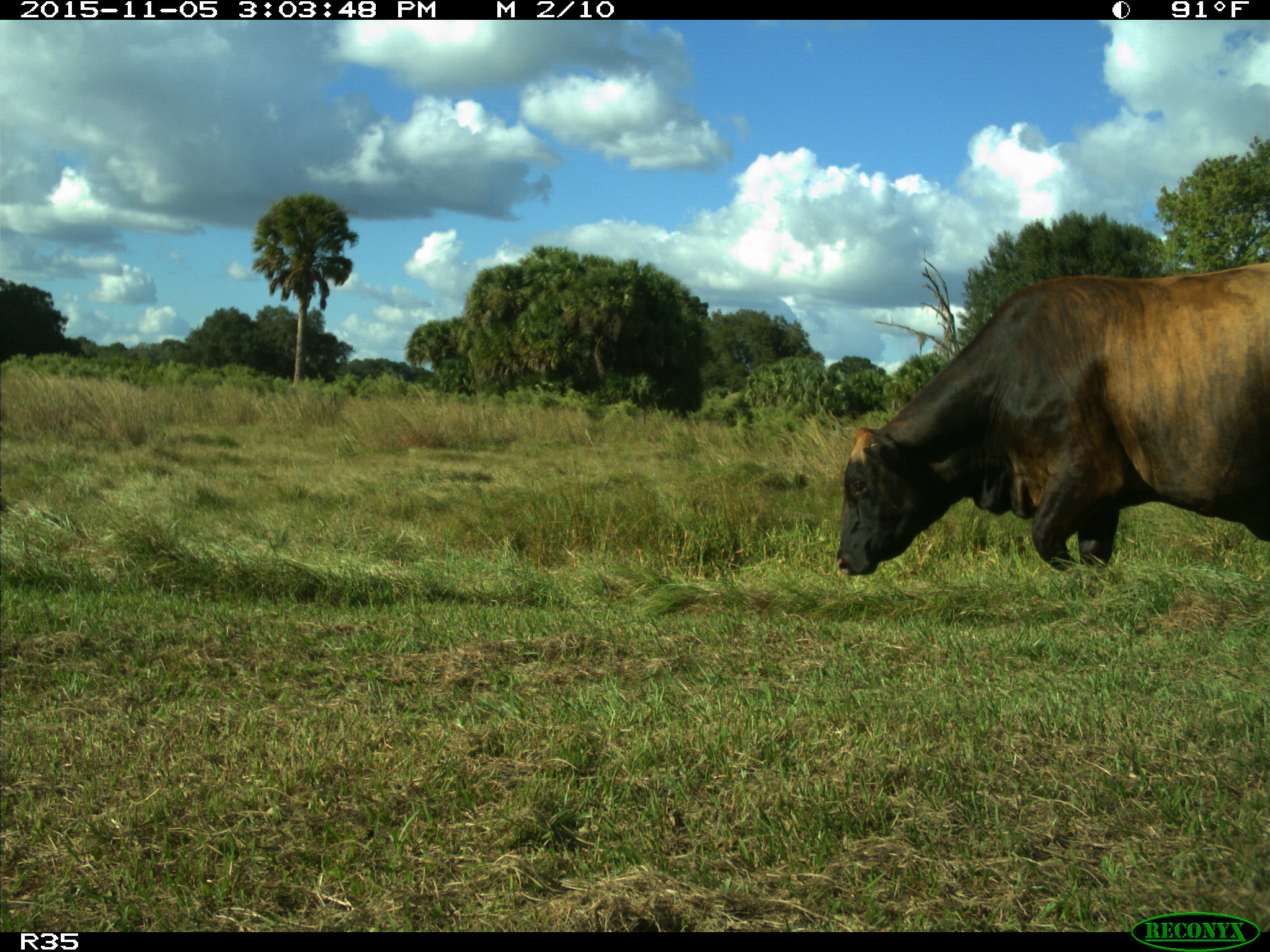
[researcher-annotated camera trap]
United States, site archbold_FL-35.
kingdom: Animalia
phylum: Chordata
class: Mammalia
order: Artiodactyla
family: Bovidae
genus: Bos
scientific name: Bos taurus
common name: domestic cow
Bos taurus (domestic cow).